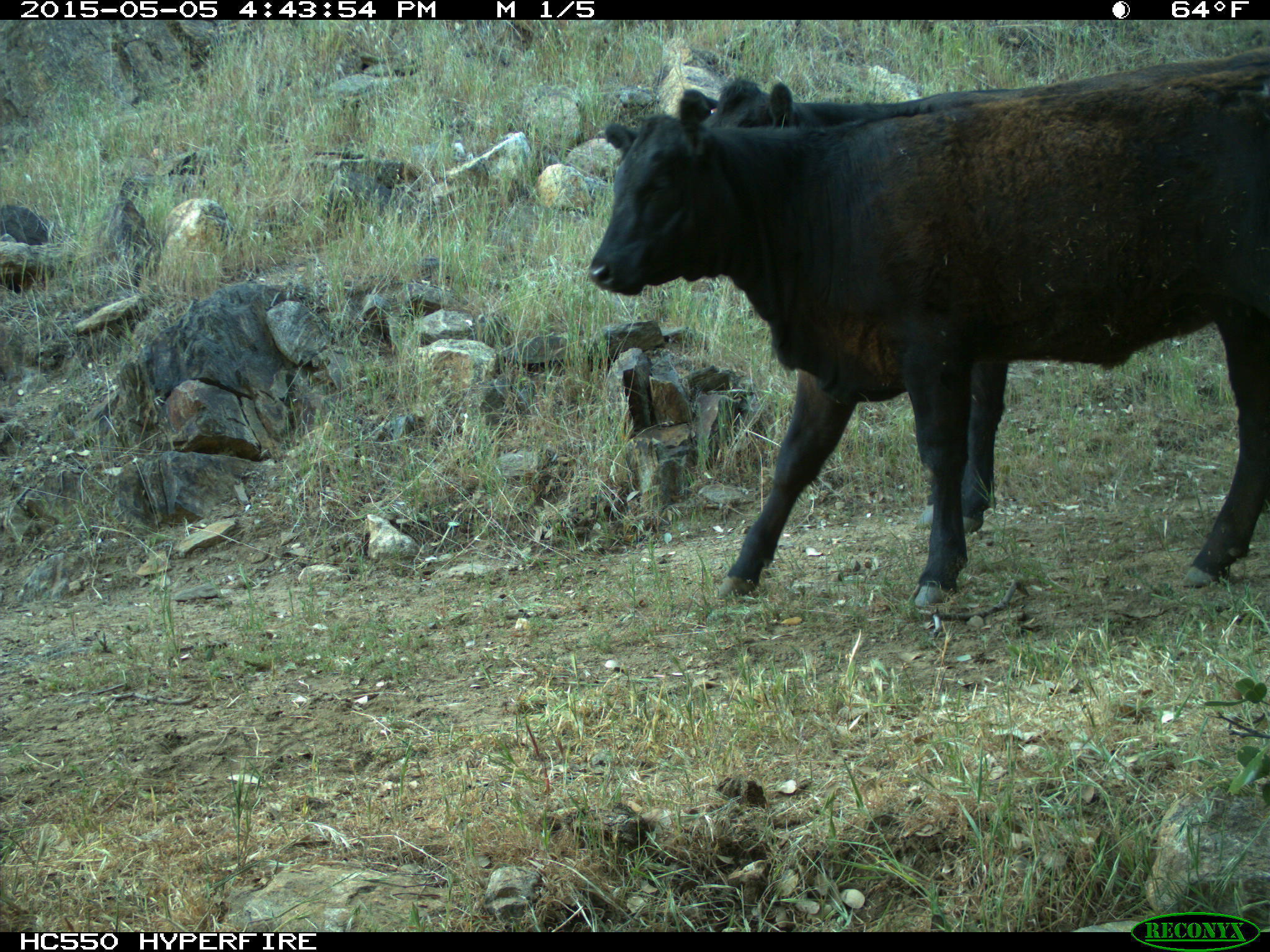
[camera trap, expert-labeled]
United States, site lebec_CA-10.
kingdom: Animalia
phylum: Chordata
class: Mammalia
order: Artiodactyla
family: Bovidae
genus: Bos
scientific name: Bos taurus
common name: domestic cow